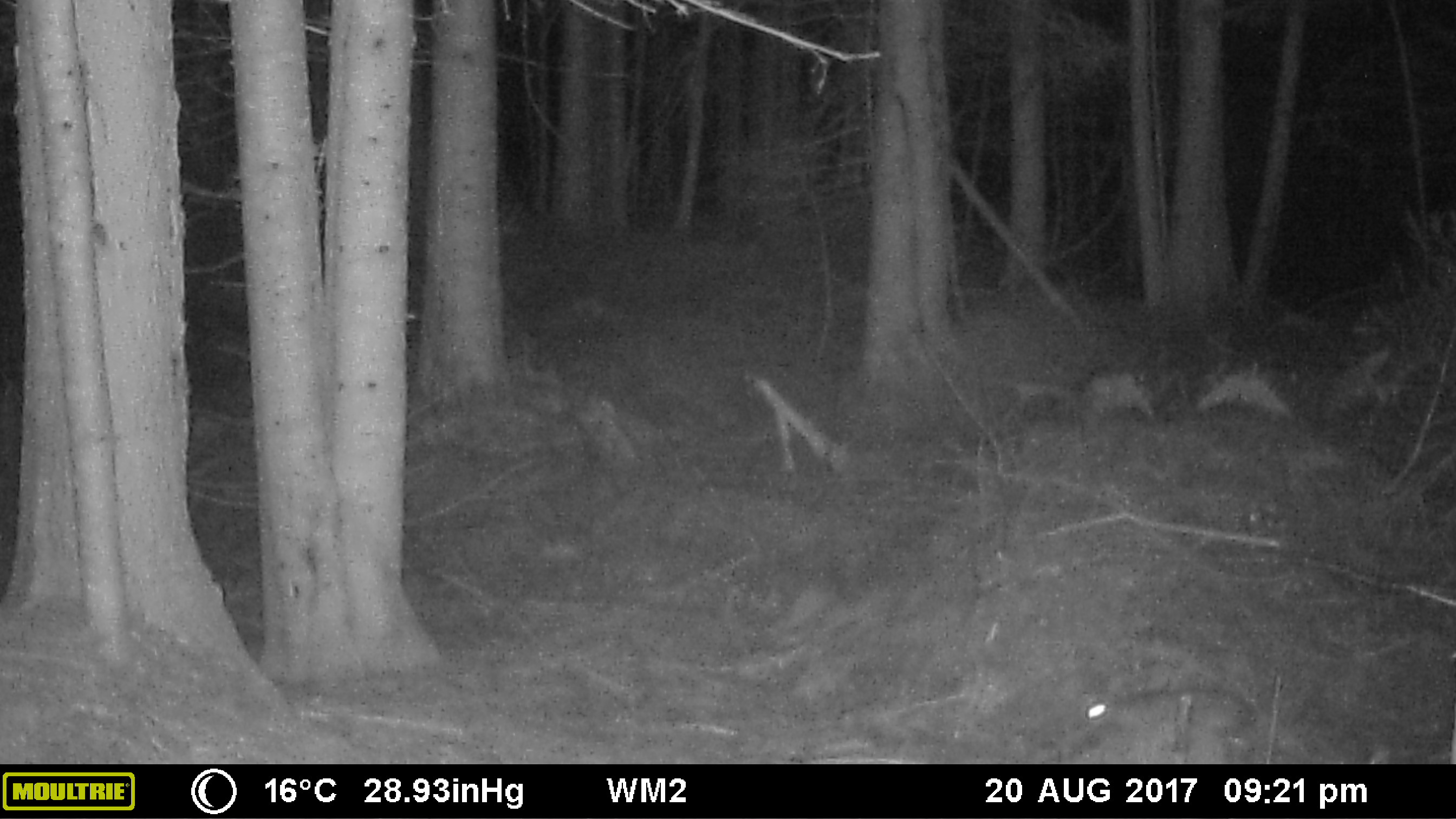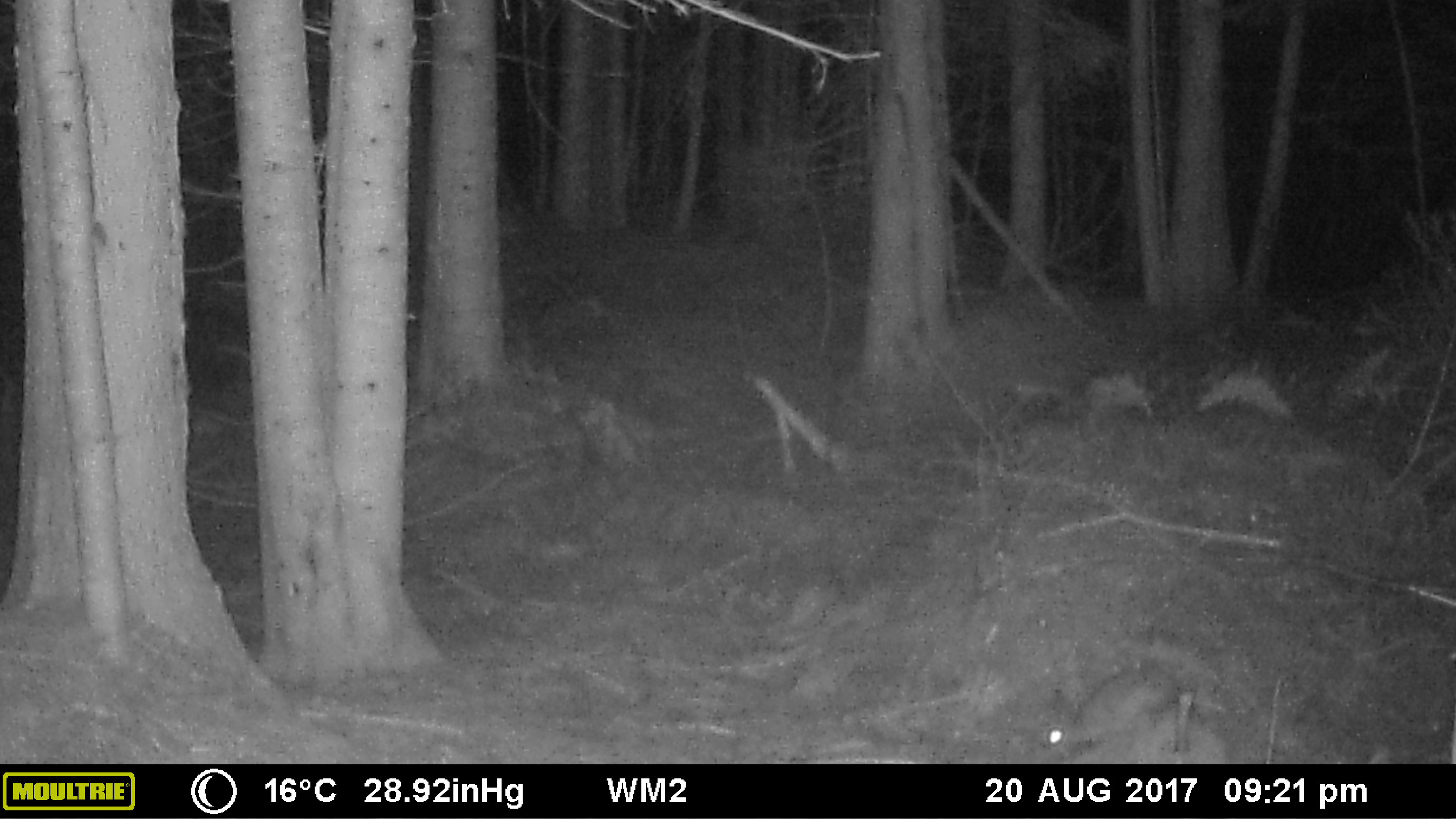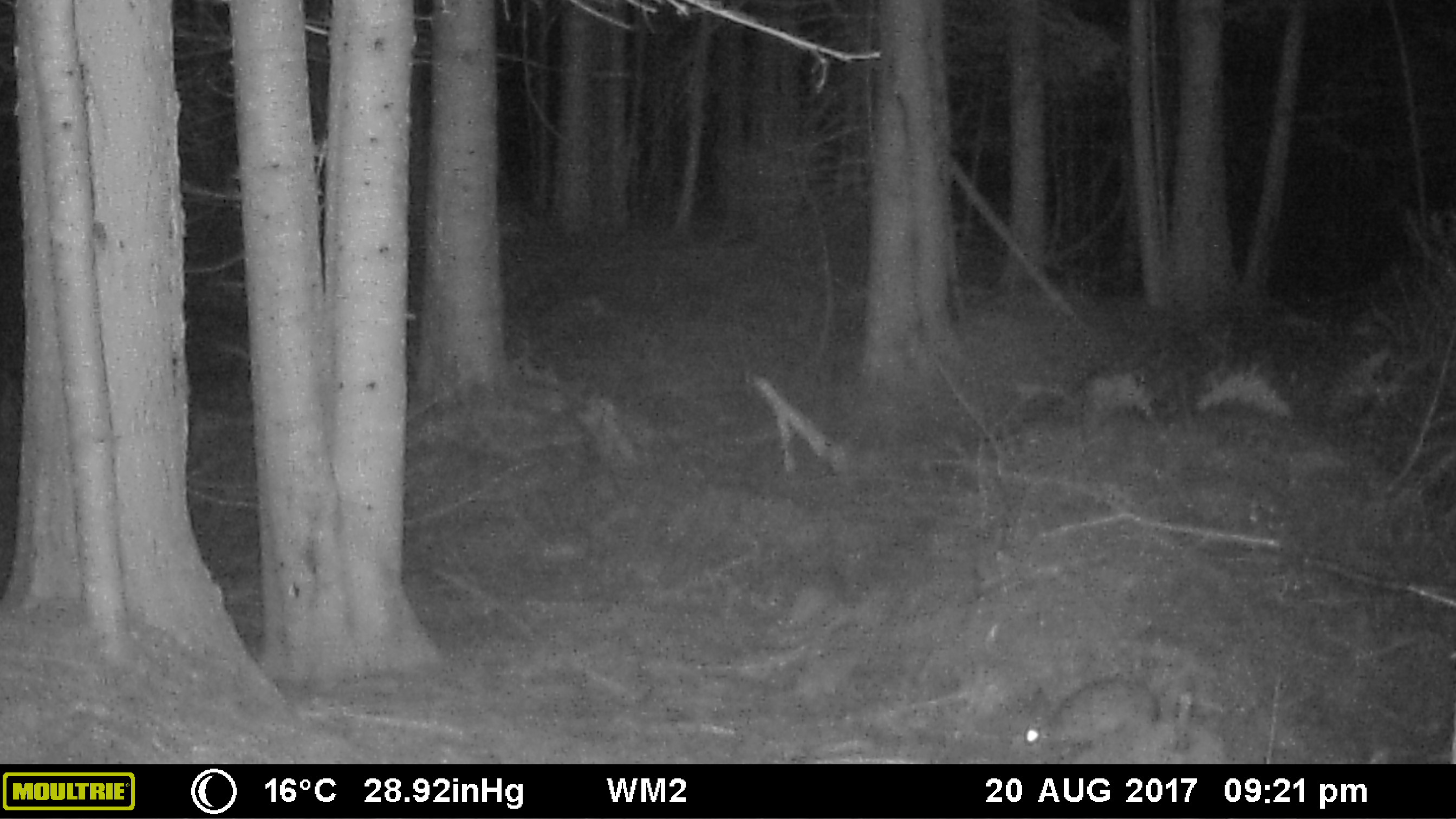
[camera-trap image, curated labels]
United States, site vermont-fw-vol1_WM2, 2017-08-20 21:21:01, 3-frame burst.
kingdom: Animalia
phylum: Chordata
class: Mammalia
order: Lagomorpha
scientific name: Lagomorpha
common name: rabbit or hare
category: rabbit or hare sp.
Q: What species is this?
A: Rabbit or hare sp. (rabbit or hare) (Lagomorpha).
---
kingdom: Animalia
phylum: Chordata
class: Mammalia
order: Lagomorpha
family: Leporidae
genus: Lepus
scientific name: Lepus americanus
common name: snowshoe hare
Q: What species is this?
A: Snowshoe hare (Lepus americanus).